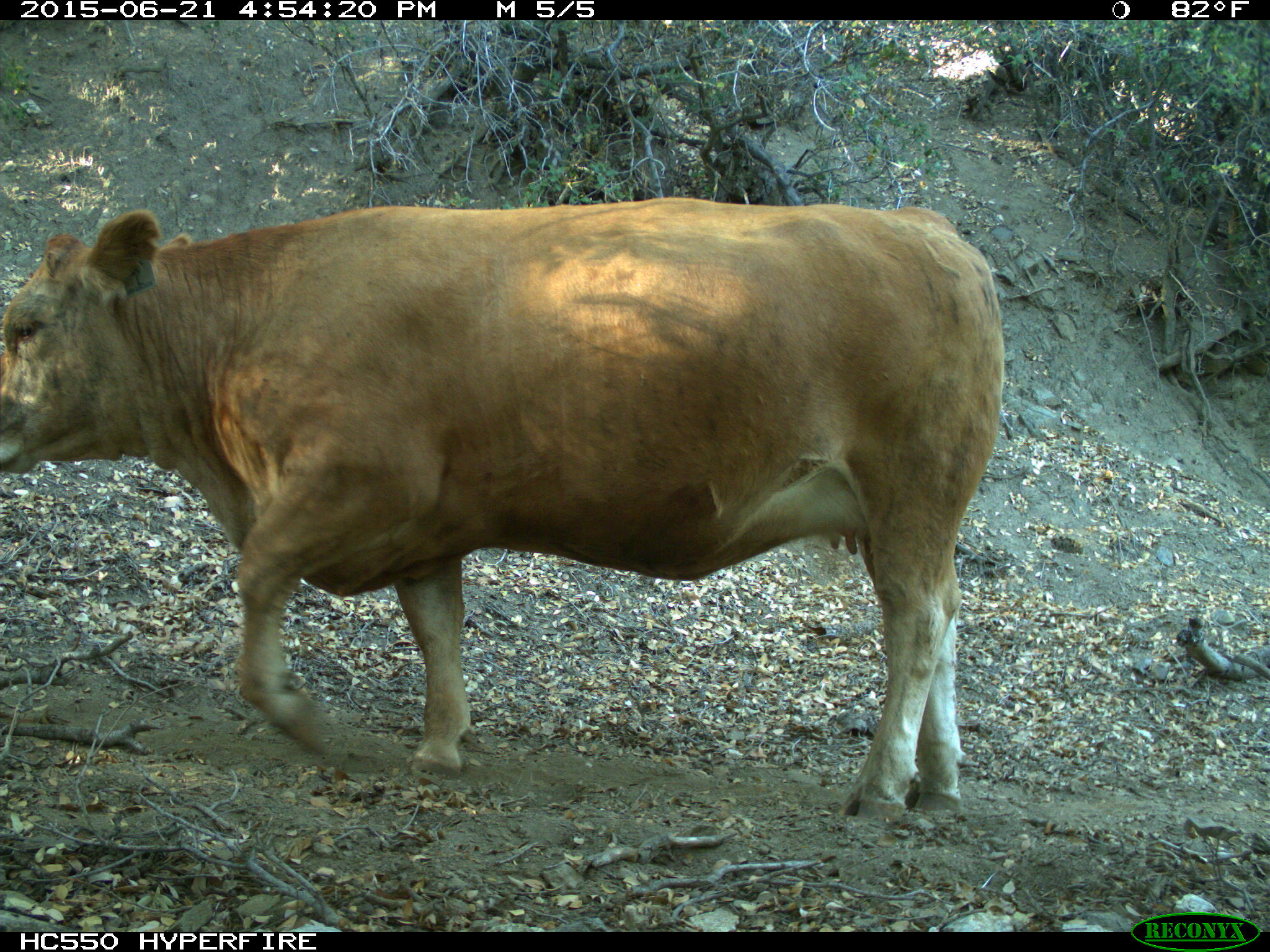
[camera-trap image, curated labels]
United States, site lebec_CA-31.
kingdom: Animalia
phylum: Chordata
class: Mammalia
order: Artiodactyla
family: Bovidae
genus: Bos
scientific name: Bos taurus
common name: domestic cow